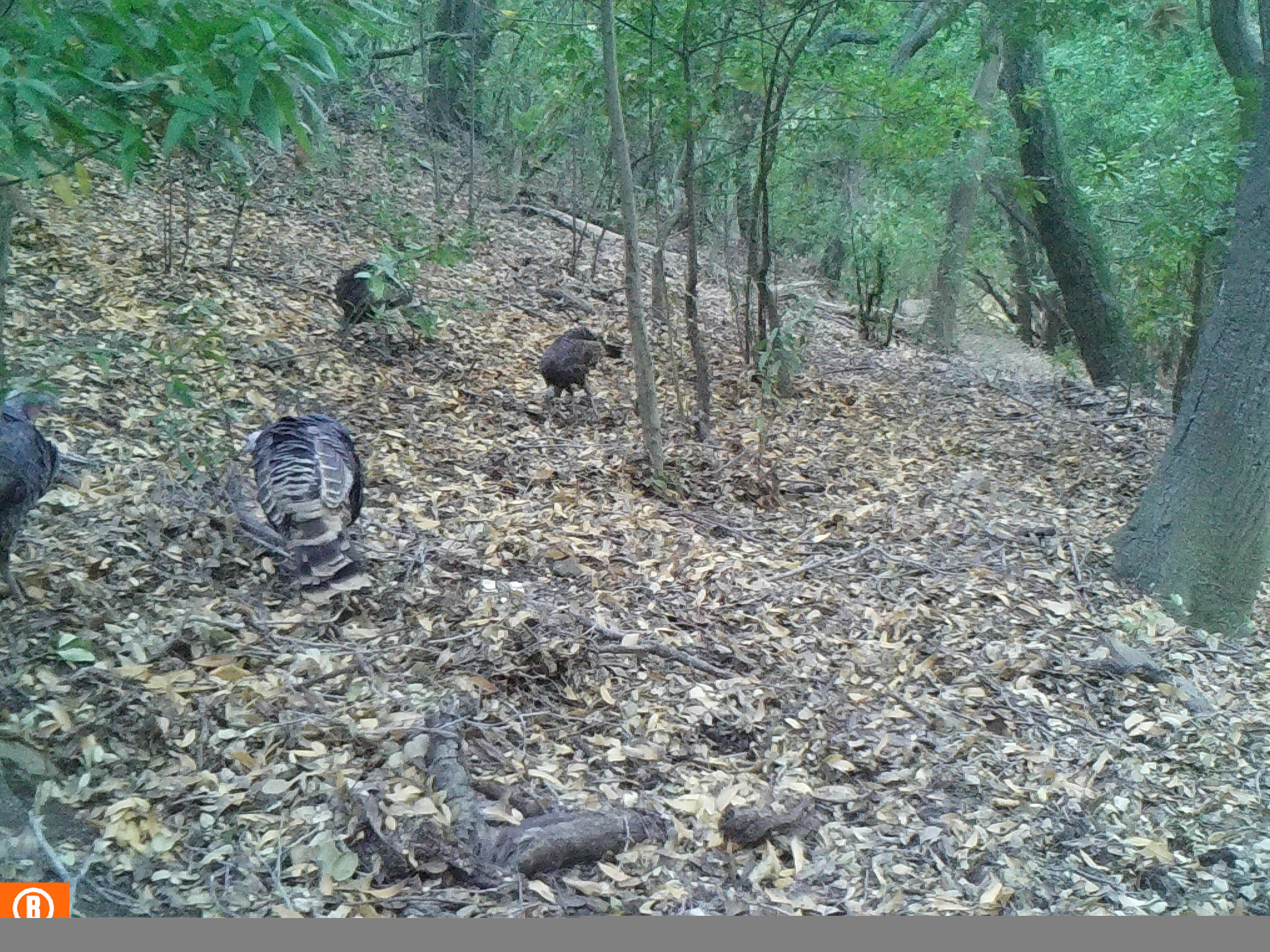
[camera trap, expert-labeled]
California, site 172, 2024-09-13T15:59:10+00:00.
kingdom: Animalia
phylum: Chordata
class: Aves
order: Galliformes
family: Phasianidae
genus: Meleagris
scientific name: Meleagris gallopavo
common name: turkey